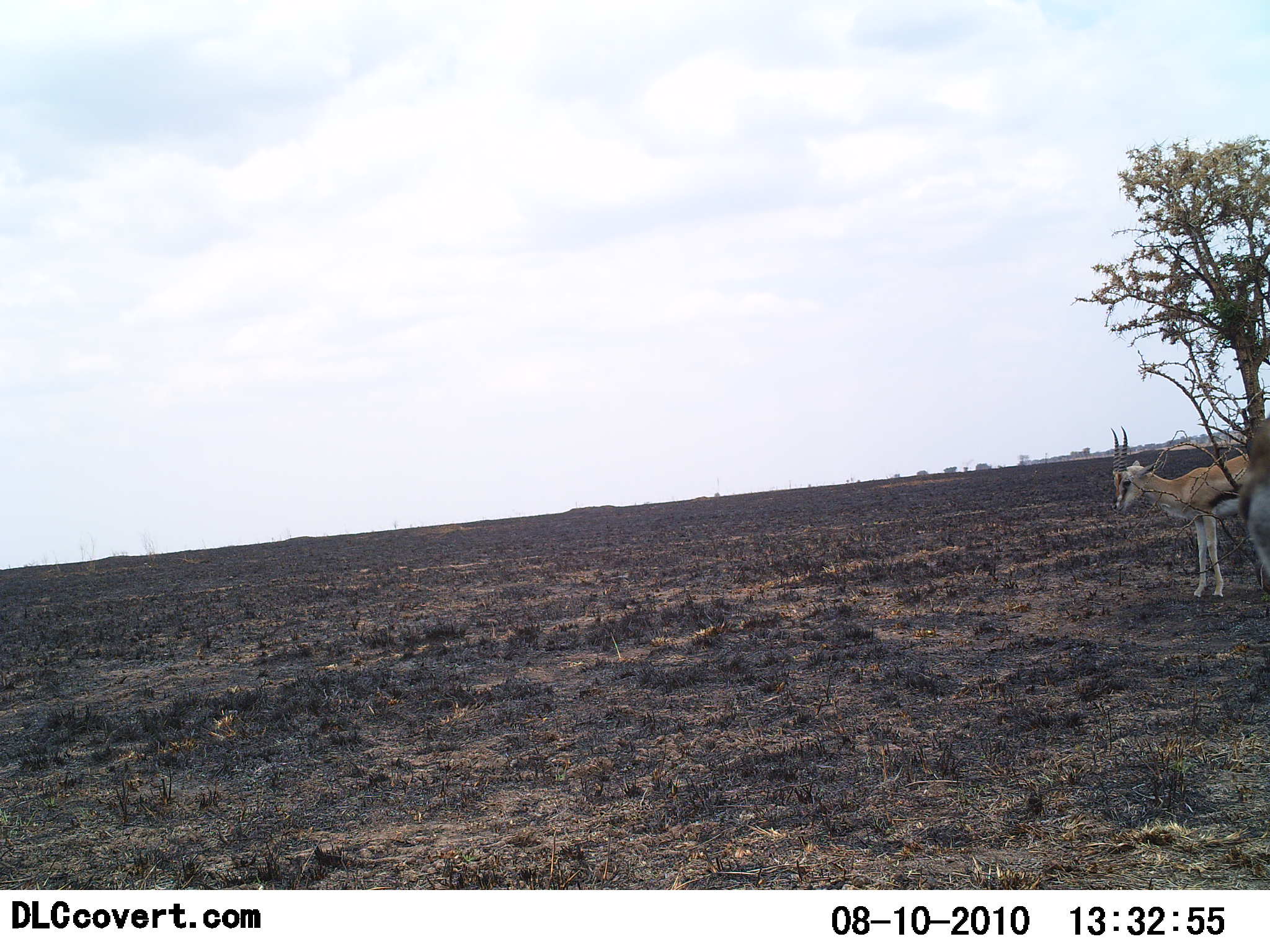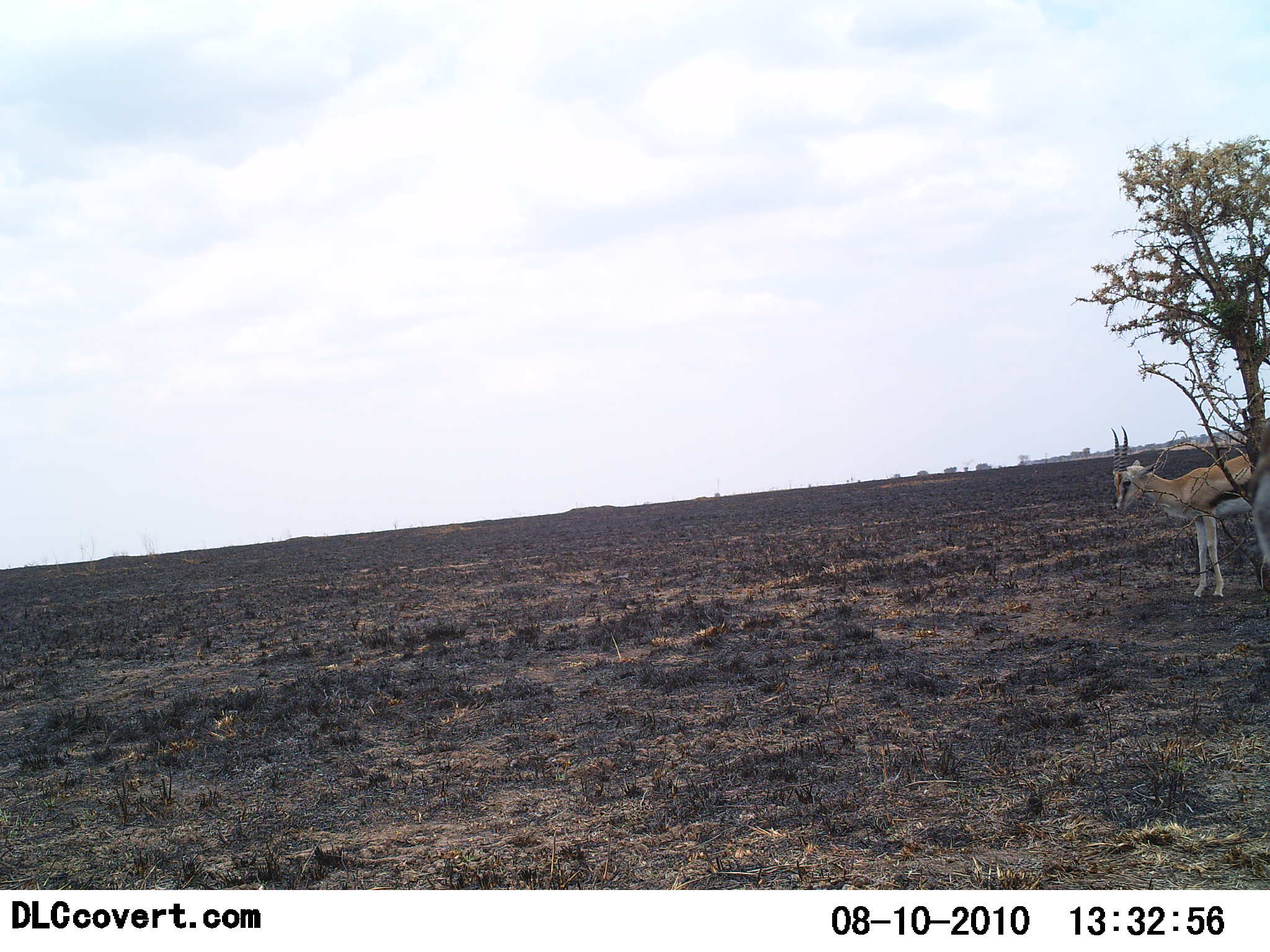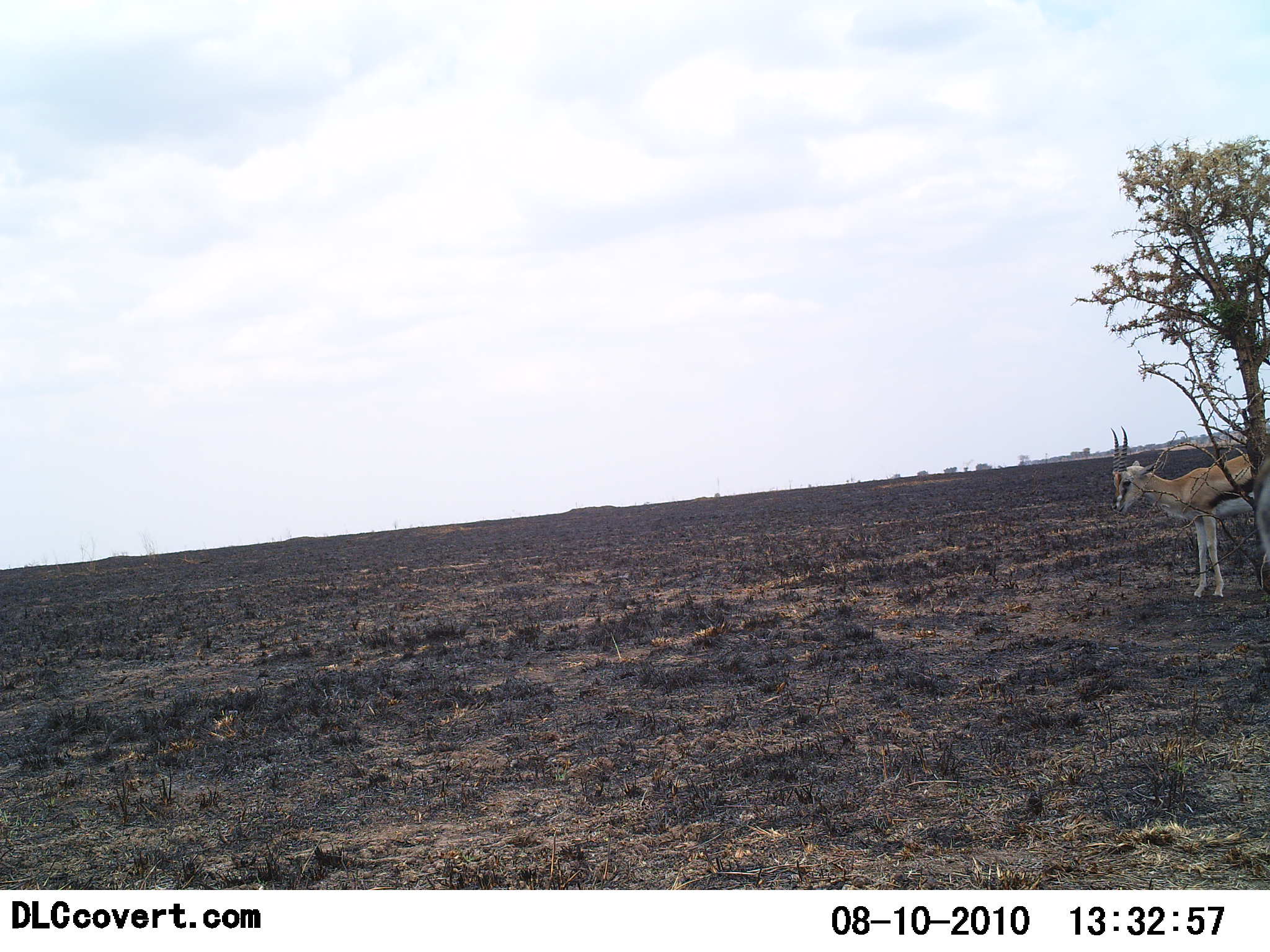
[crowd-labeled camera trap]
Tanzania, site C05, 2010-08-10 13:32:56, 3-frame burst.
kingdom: Animalia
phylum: Chordata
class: Mammalia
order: Artiodactyla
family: Bovidae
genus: Eudorcas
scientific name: Eudorcas thomsonii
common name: thomson's gazelle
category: gazellethomsons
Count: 2.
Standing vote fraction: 100%.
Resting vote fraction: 6%.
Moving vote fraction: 0%.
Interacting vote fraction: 0%.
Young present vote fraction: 0%.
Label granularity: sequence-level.